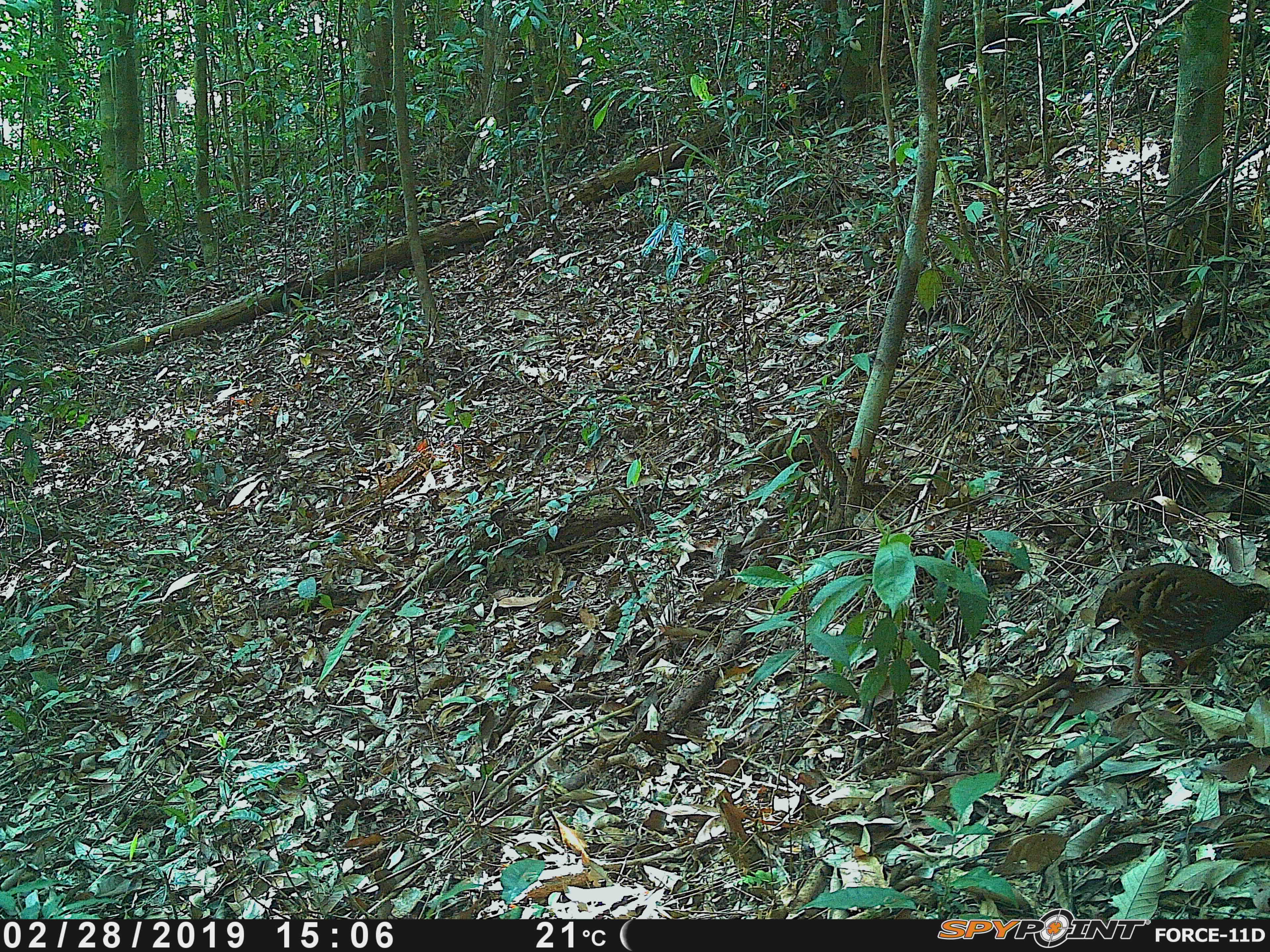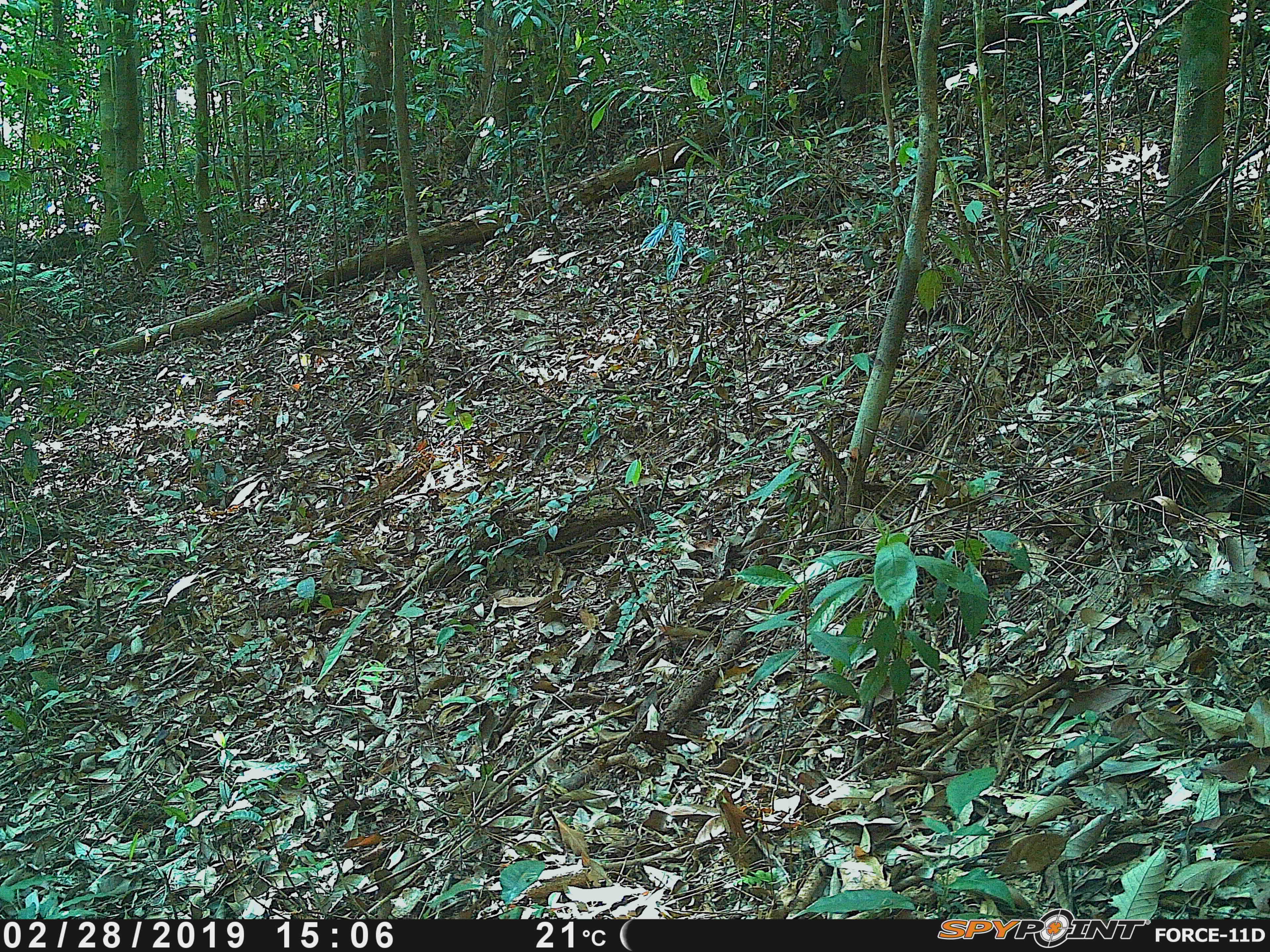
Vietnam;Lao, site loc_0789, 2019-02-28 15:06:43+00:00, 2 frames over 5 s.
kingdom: Animalia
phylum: Chordata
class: Aves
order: Galliformes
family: Phasianidae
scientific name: Phasianidae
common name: partridge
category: unidentified partridge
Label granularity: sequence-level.